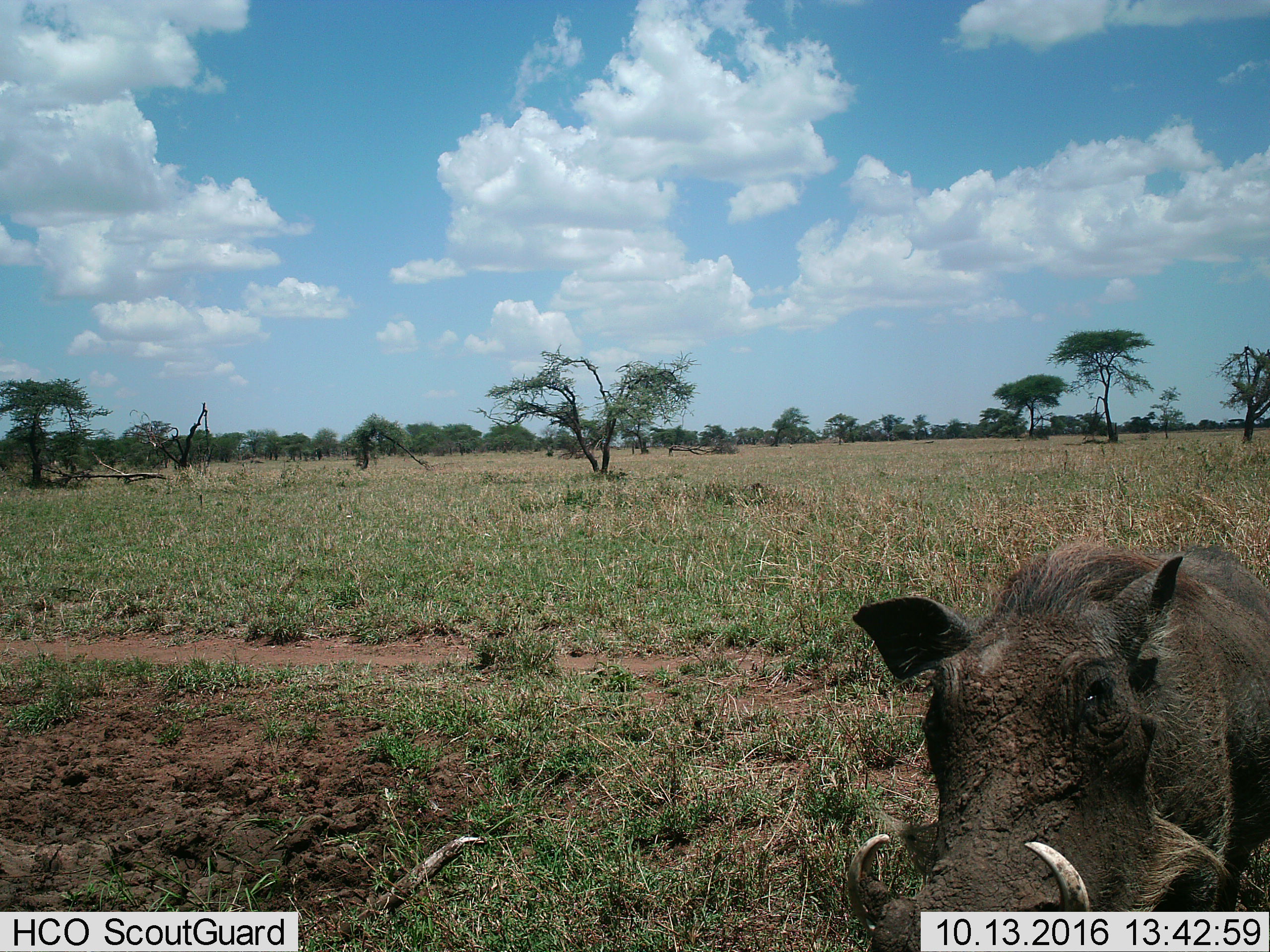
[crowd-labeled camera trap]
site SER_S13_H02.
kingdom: Animalia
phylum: Chordata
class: Mammalia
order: Artiodactyla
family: Suidae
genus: Phacochoerus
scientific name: Phacochoerus africanus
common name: warthog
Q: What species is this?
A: Warthog (Phacochoerus africanus).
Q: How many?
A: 1.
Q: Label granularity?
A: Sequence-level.